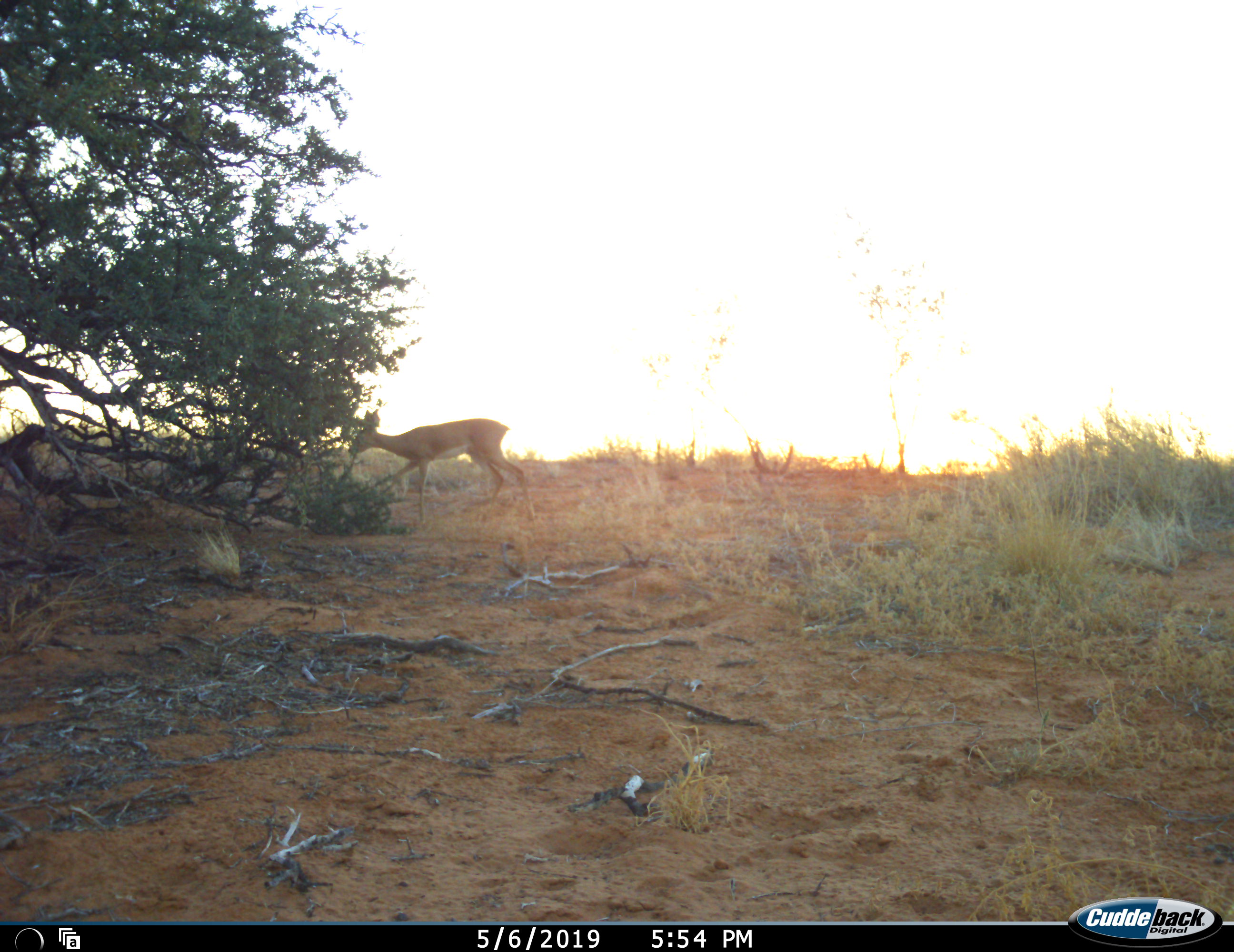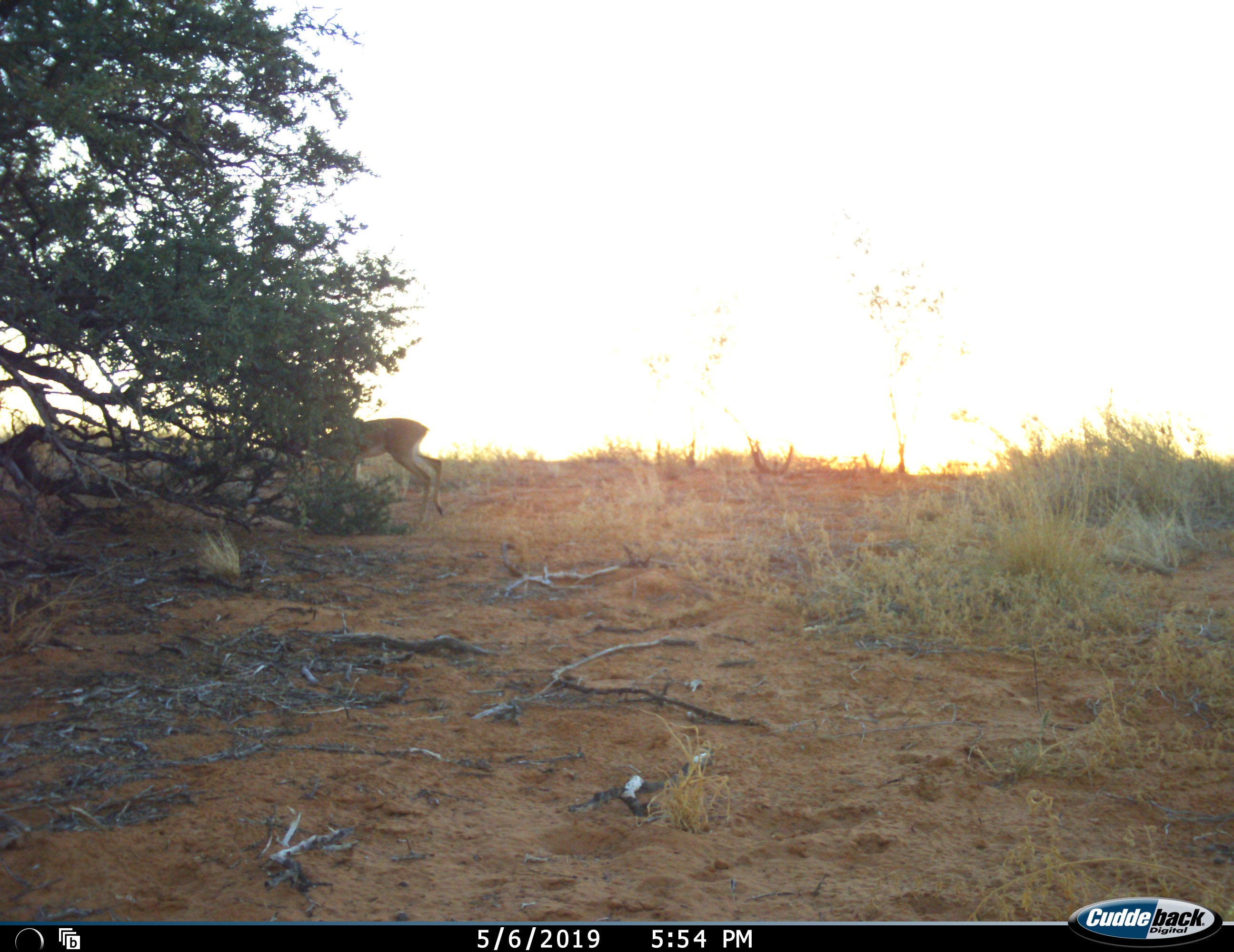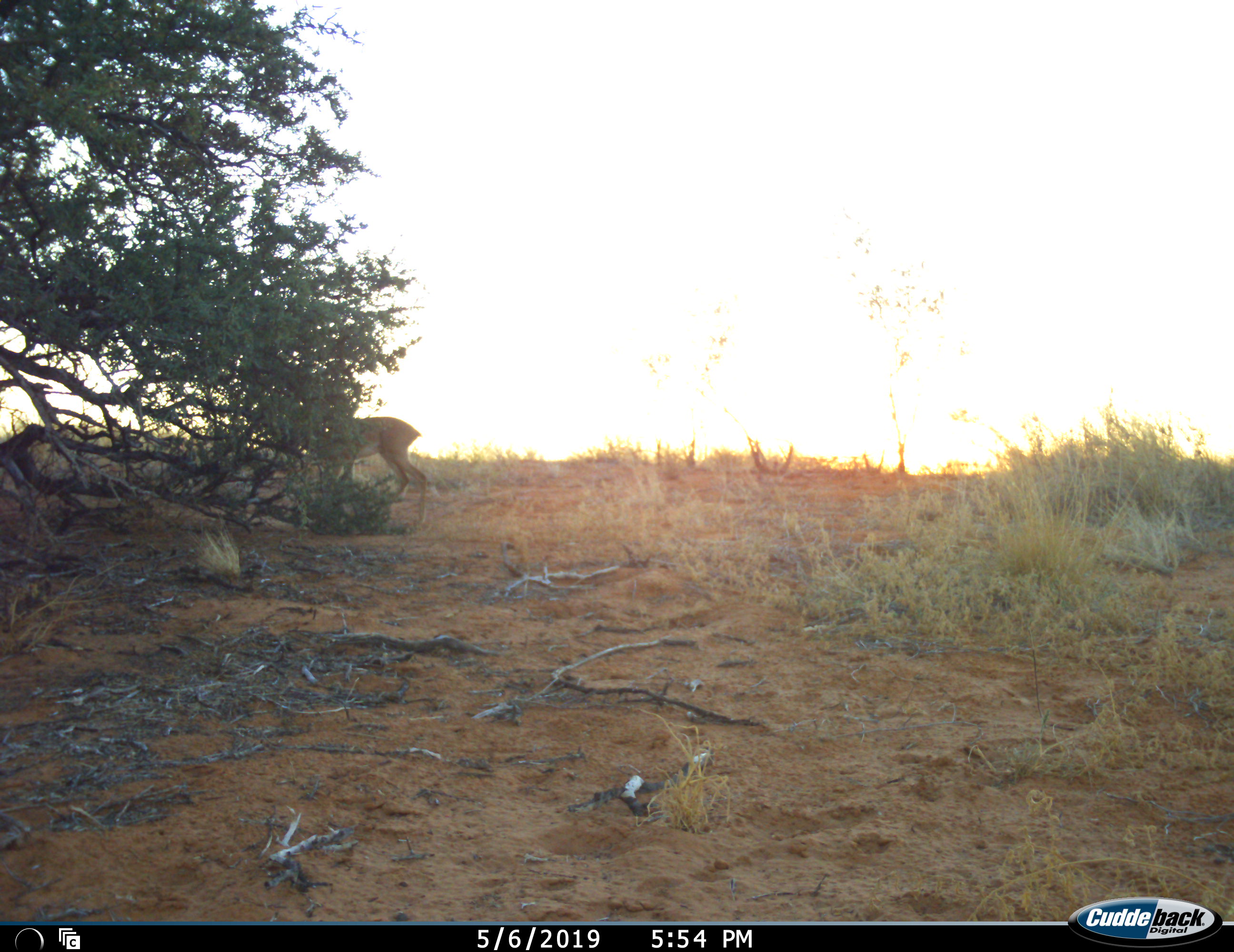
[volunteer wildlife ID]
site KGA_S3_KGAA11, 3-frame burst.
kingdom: Animalia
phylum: Chordata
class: Mammalia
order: Artiodactyla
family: Bovidae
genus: Raphicerus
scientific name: Raphicerus campestris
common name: steenbok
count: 1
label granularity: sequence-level